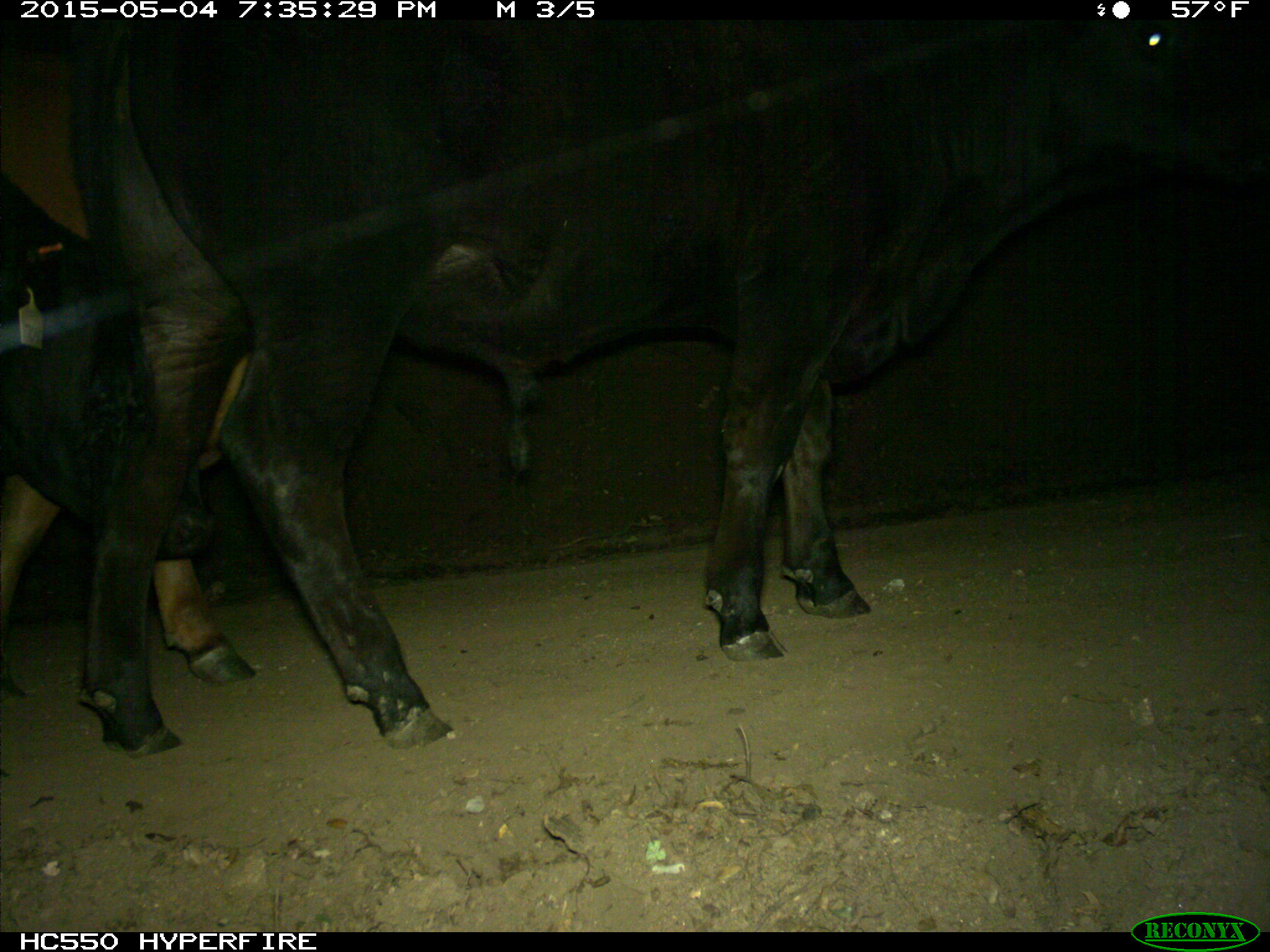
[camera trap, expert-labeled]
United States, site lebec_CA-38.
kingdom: Animalia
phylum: Chordata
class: Mammalia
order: Artiodactyla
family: Bovidae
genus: Bos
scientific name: Bos taurus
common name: domestic cow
Bos taurus (domestic cow).